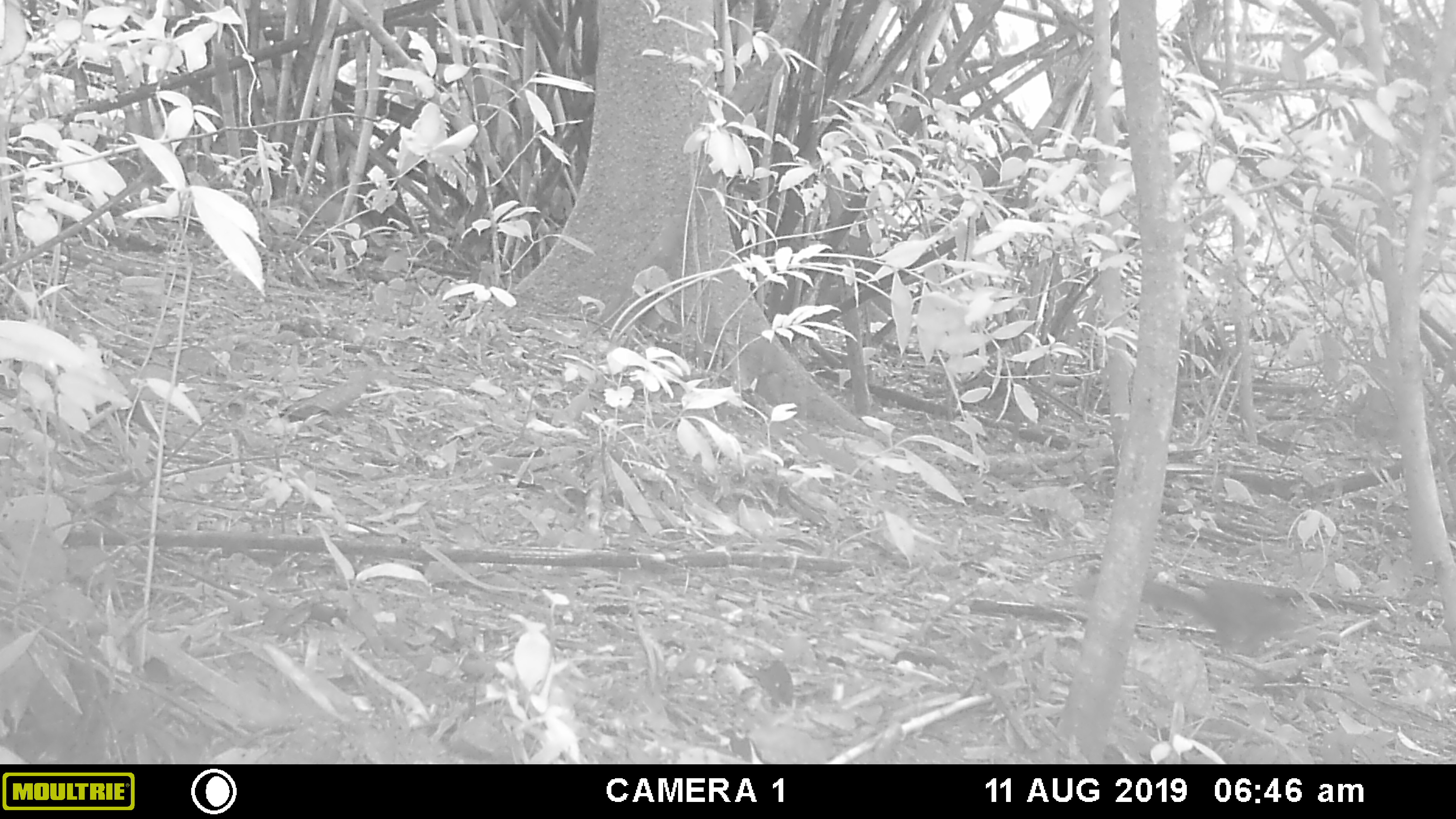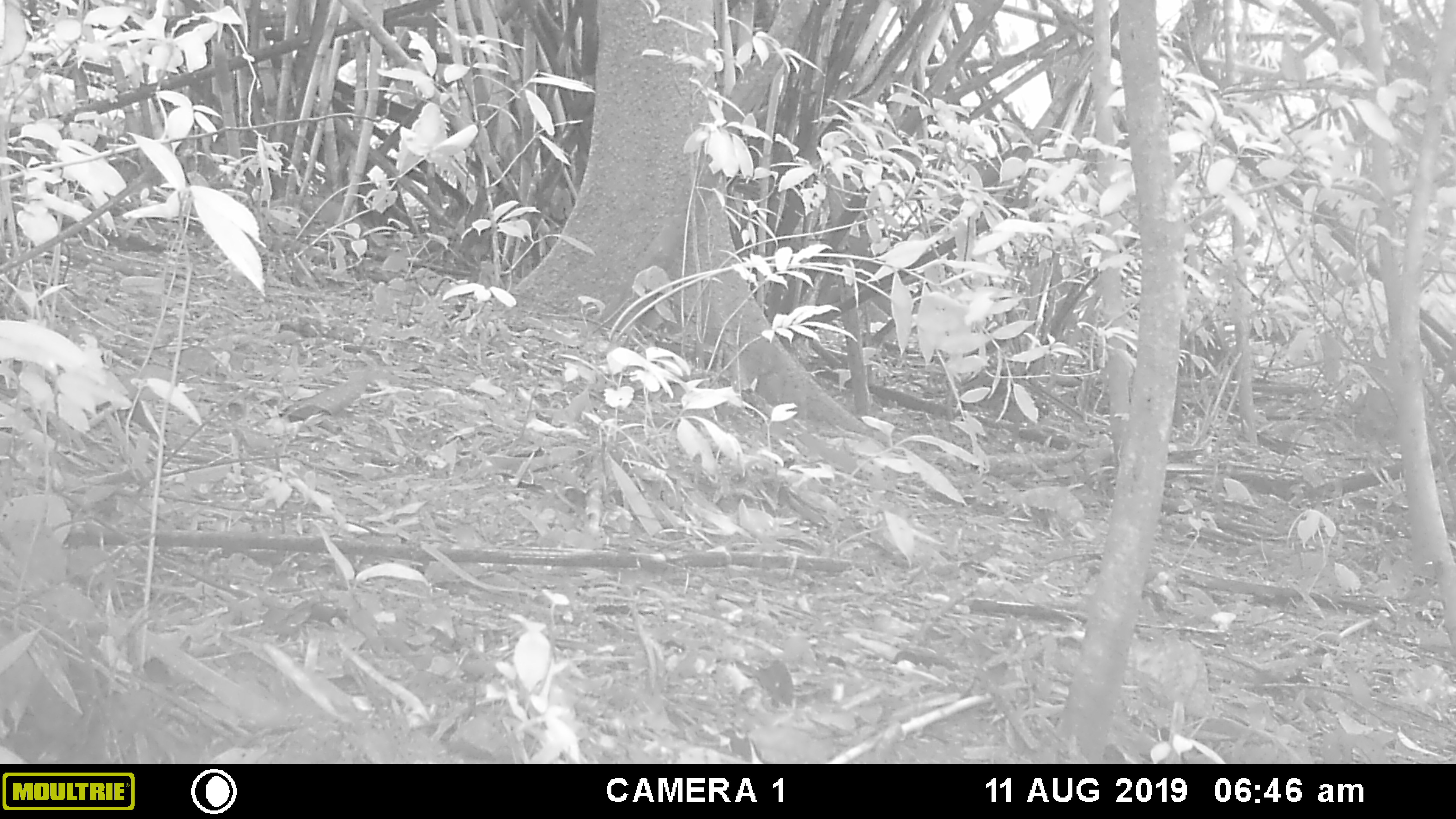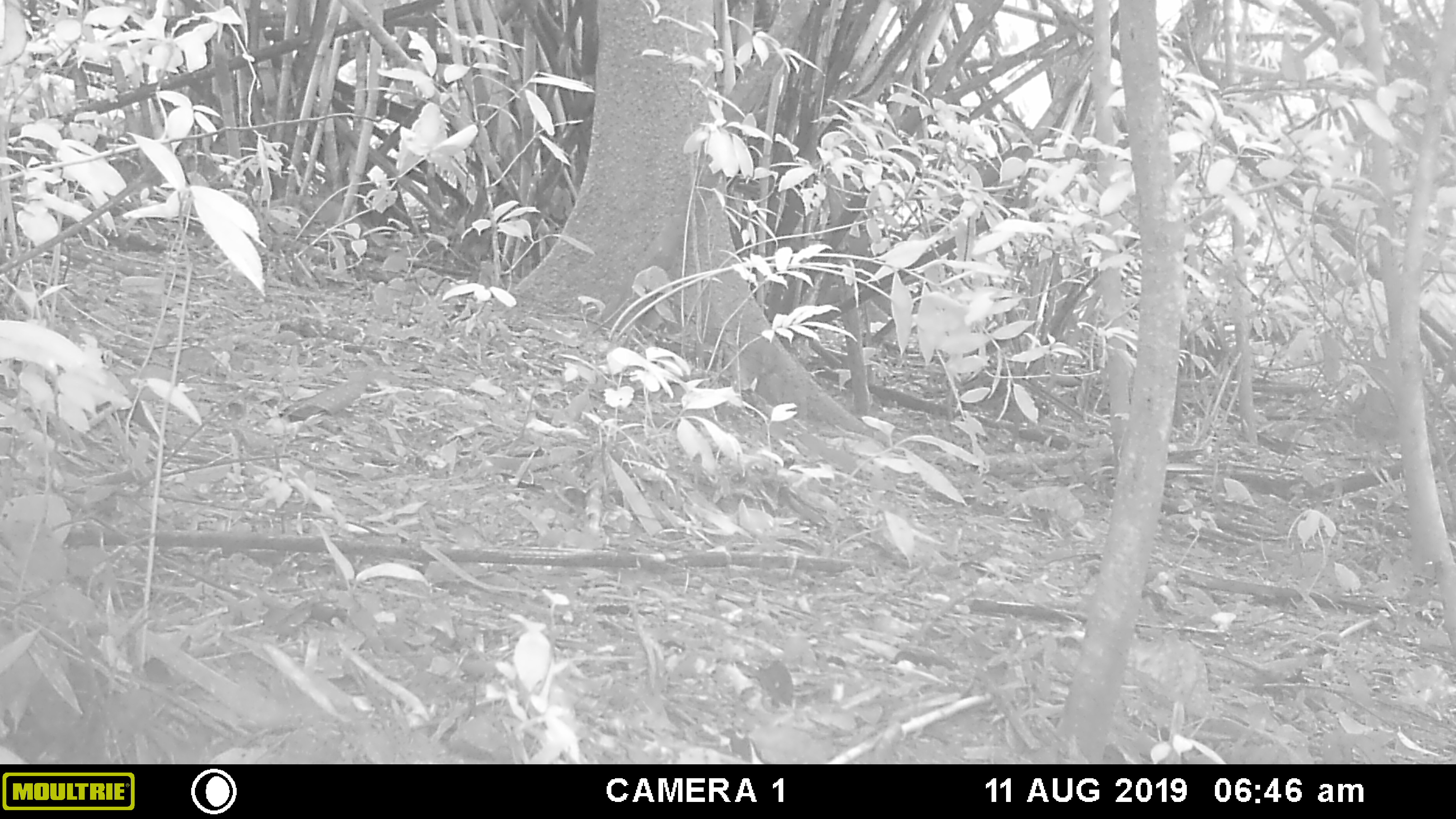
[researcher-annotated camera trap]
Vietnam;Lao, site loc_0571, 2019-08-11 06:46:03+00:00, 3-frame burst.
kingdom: Animalia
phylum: Chordata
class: Mammalia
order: Rodentia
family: Sciuridae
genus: Sciurus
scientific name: Sciurus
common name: squirrel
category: unidentified squirrel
Unidentified squirrel (squirrel) (Sciurus). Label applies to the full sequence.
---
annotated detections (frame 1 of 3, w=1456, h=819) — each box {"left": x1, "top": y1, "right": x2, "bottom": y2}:
unidentified squirrel: {"left": 1078, "top": 575, "right": 1375, "bottom": 659}